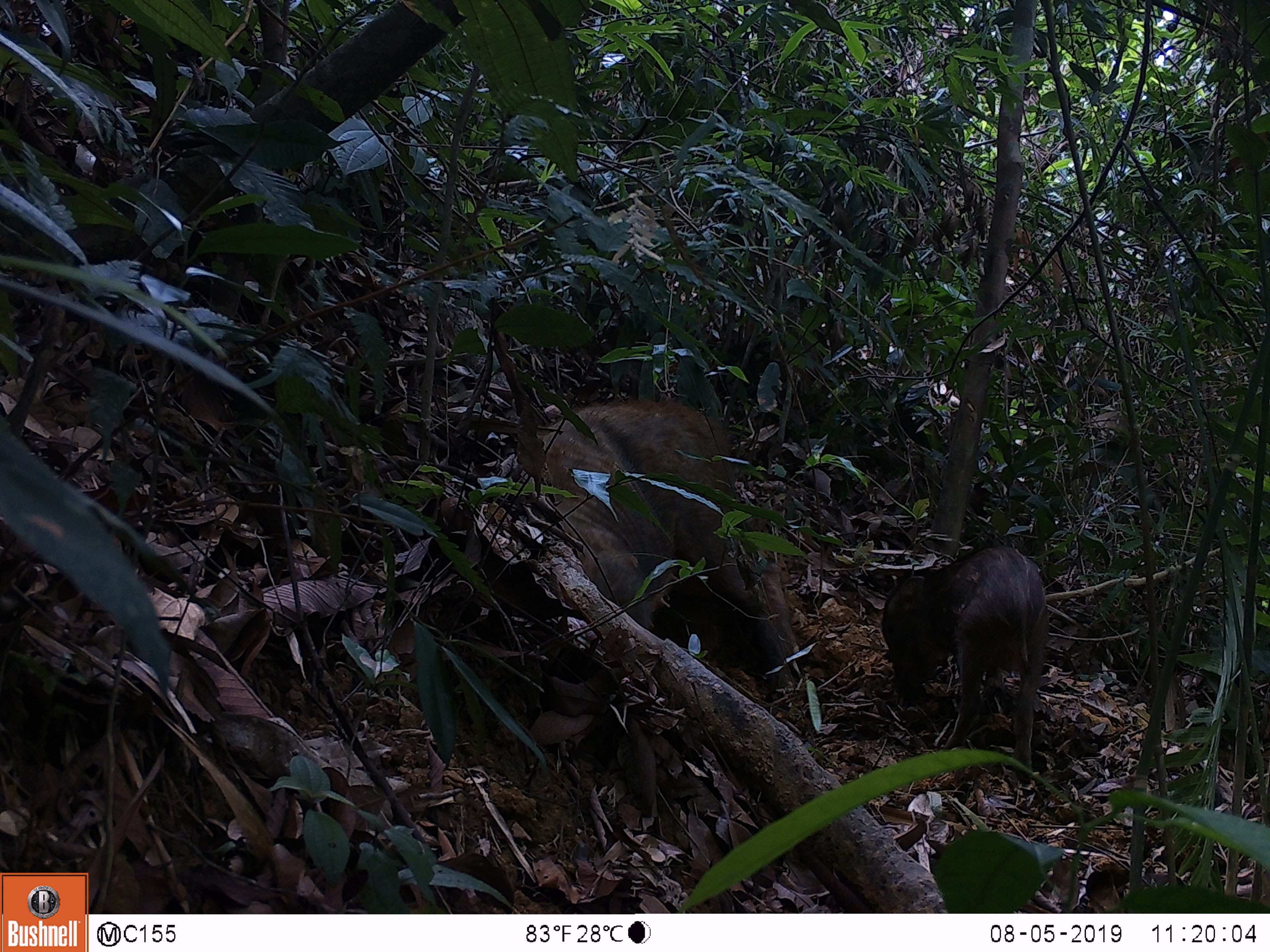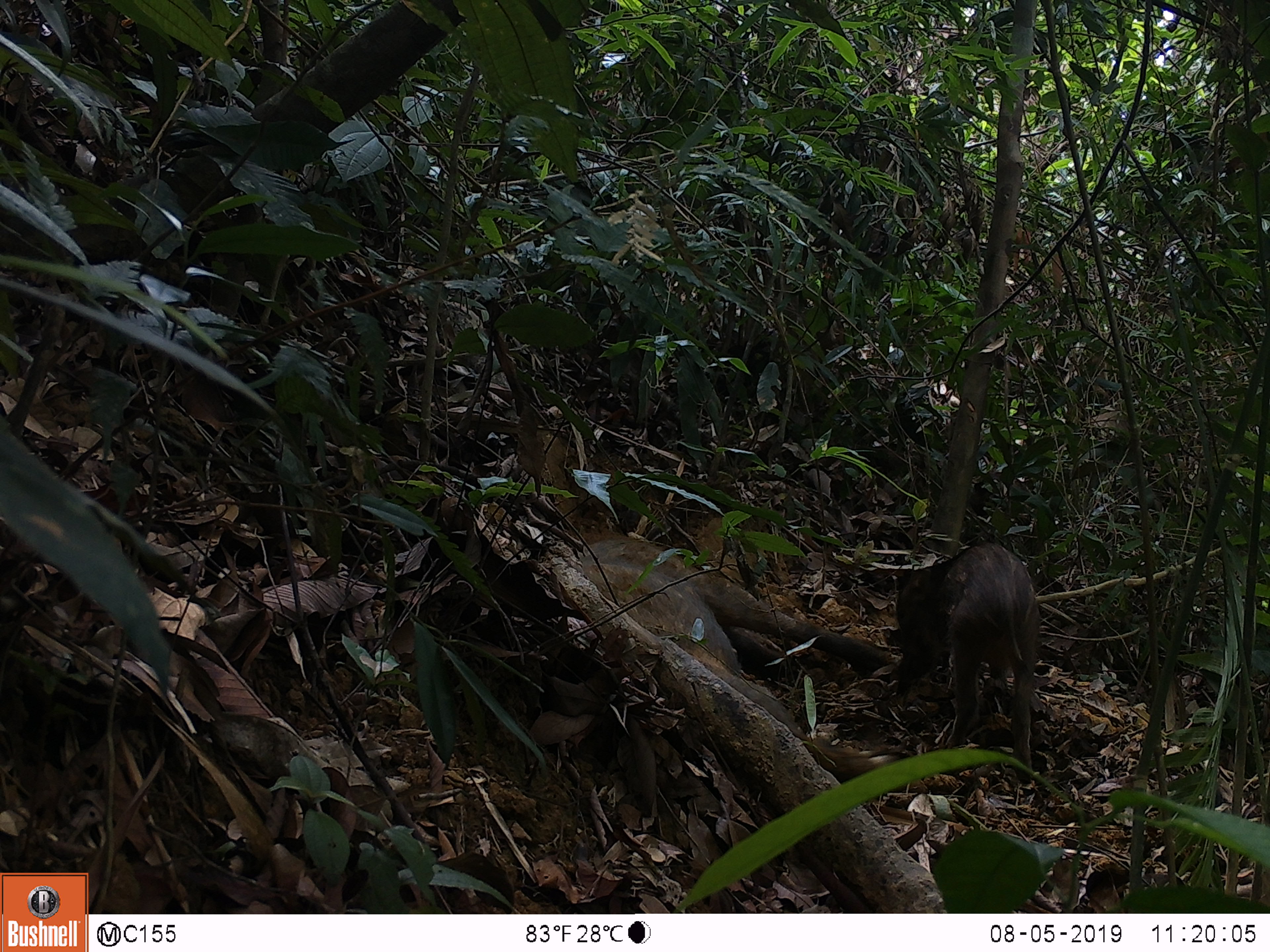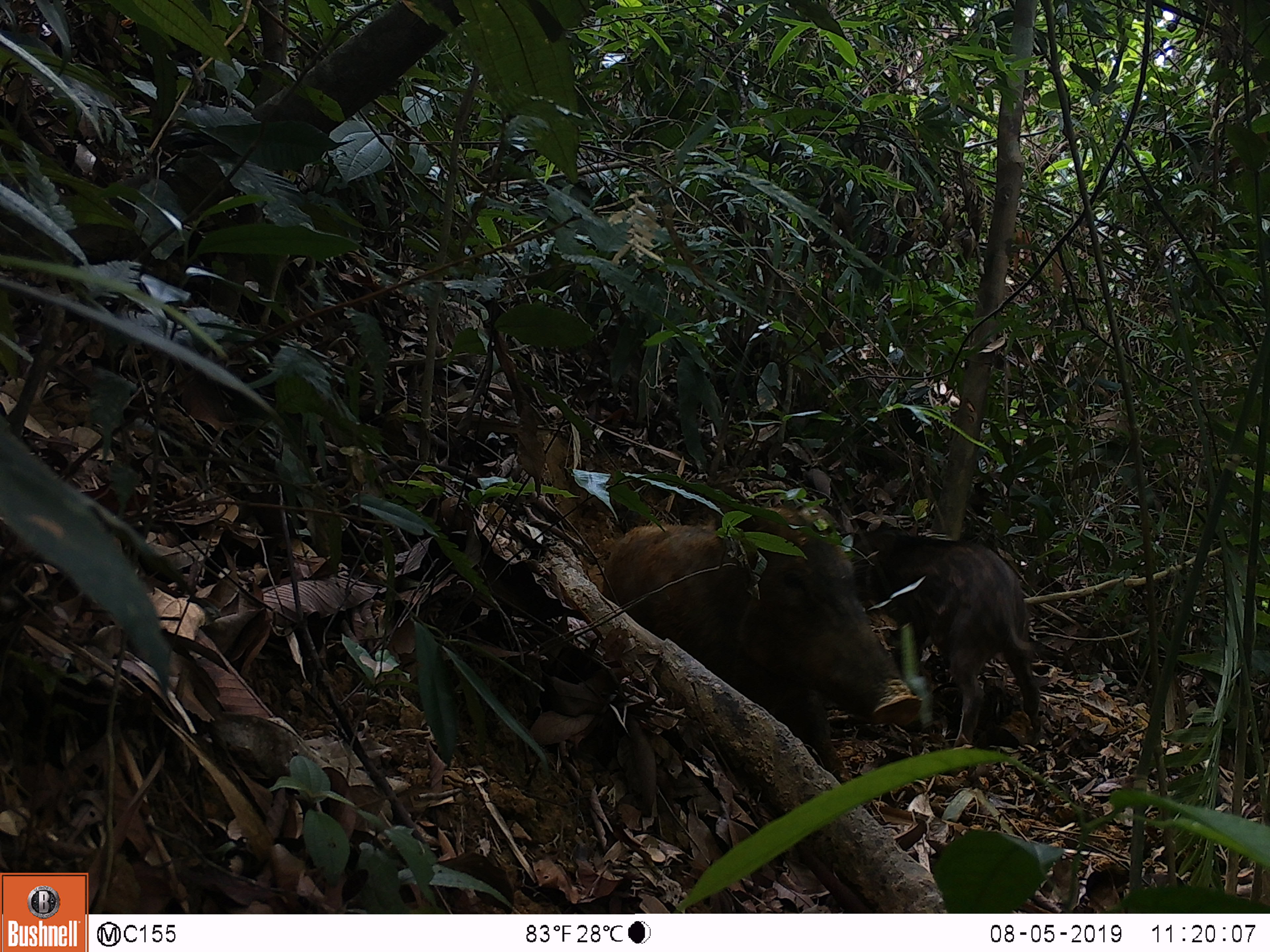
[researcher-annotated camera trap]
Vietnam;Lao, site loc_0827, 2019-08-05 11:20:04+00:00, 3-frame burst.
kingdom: Animalia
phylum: Chordata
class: Mammalia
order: Artiodactyla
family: Suidae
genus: Sus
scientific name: Sus scrofa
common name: eurasian wild pig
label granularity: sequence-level